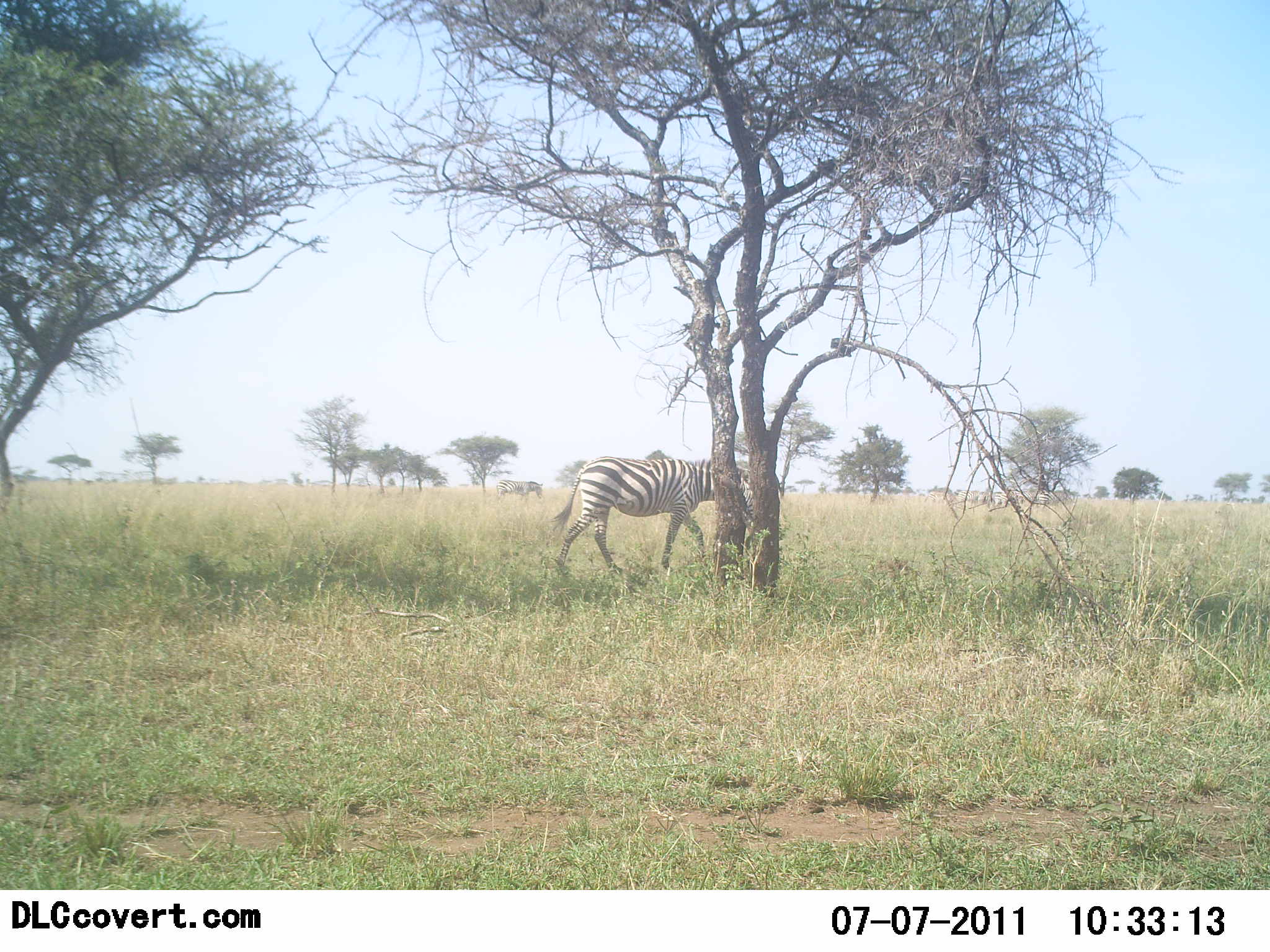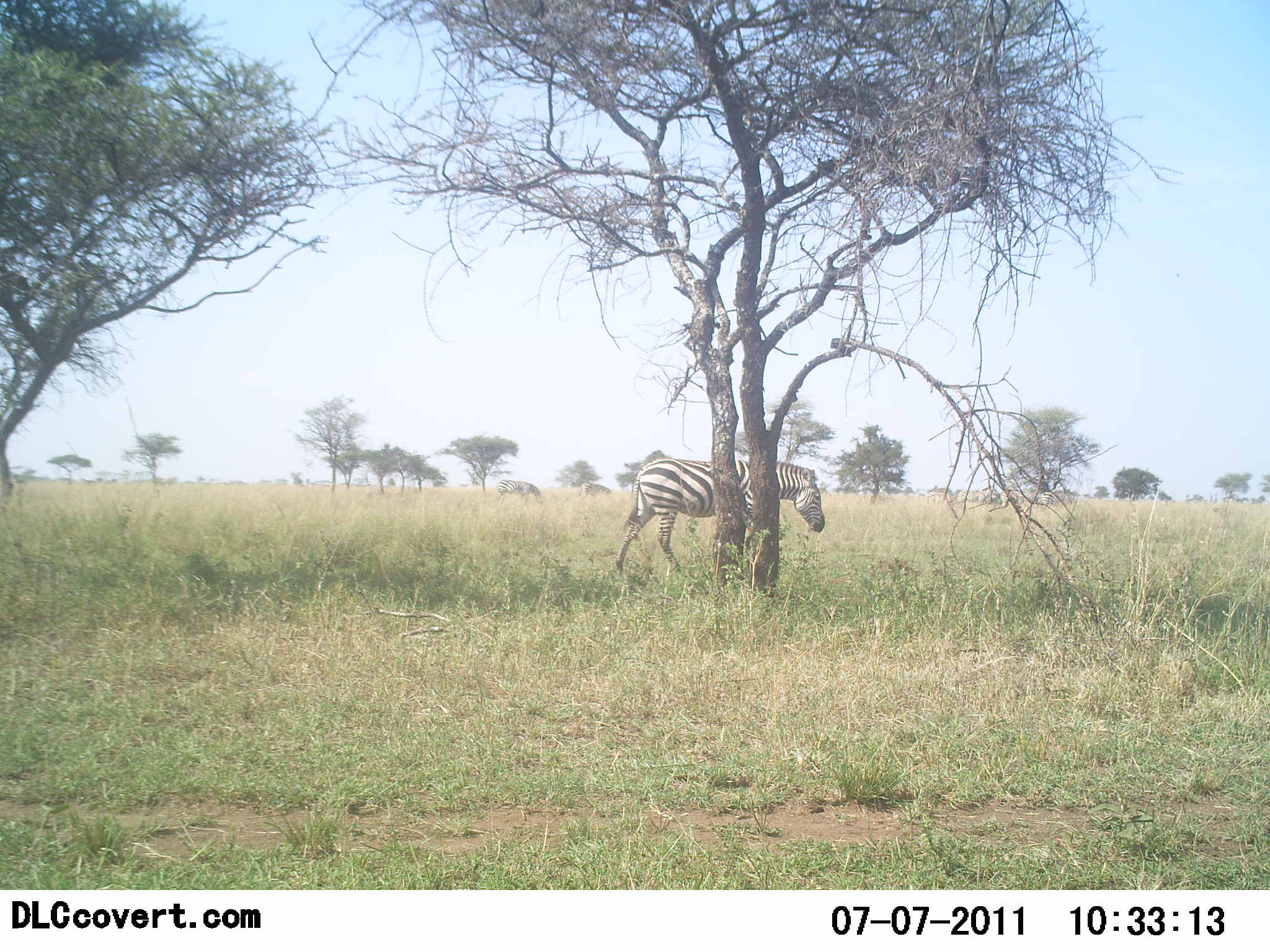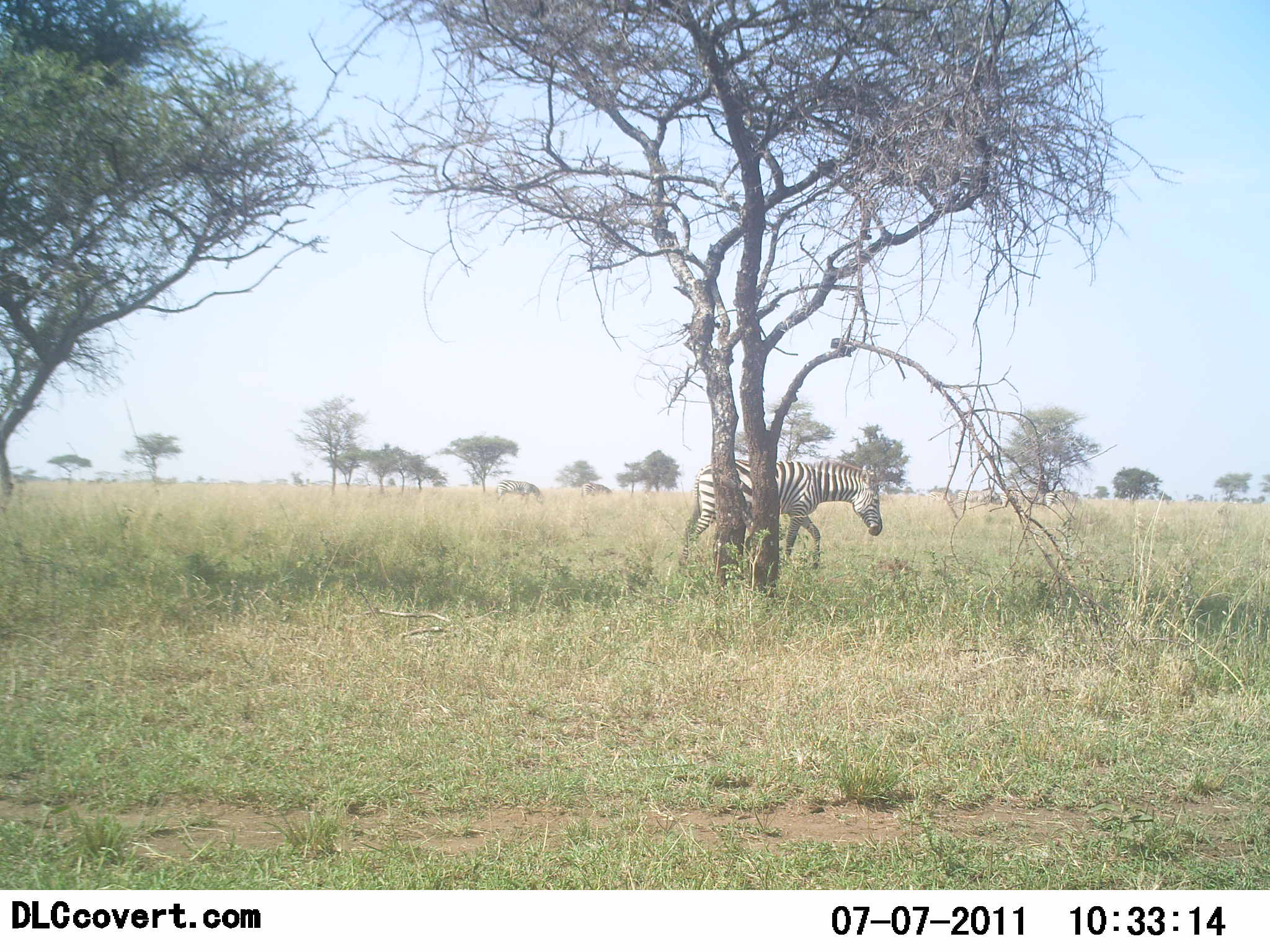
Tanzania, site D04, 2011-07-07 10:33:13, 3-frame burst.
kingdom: Animalia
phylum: Chordata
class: Mammalia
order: Perissodactyla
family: Equidae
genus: Equus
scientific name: Equus quagga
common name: plains zebra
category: zebra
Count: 1.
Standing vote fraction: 36%.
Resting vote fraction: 9%.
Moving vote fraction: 82%.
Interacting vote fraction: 9%.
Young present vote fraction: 0%.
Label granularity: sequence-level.